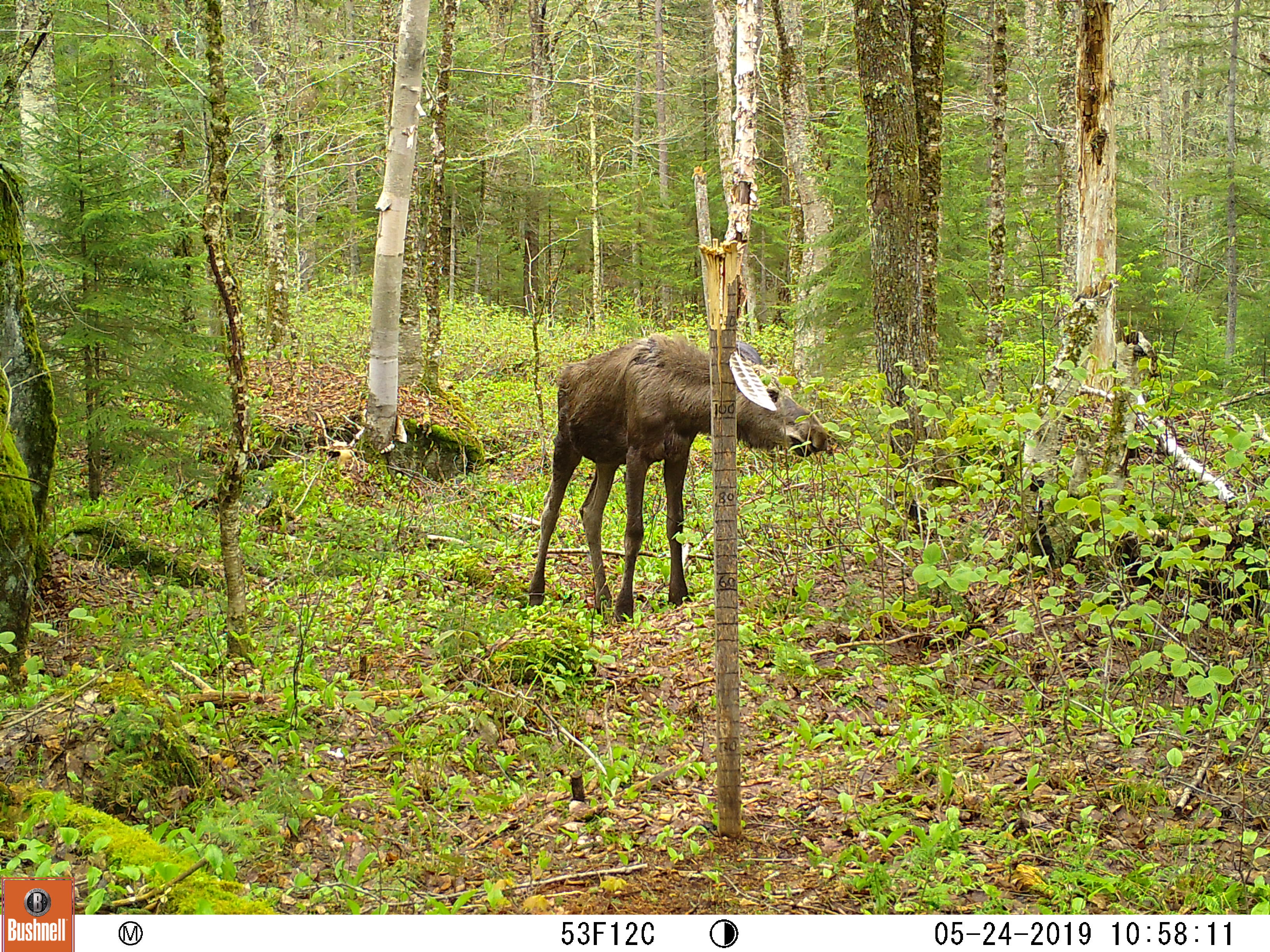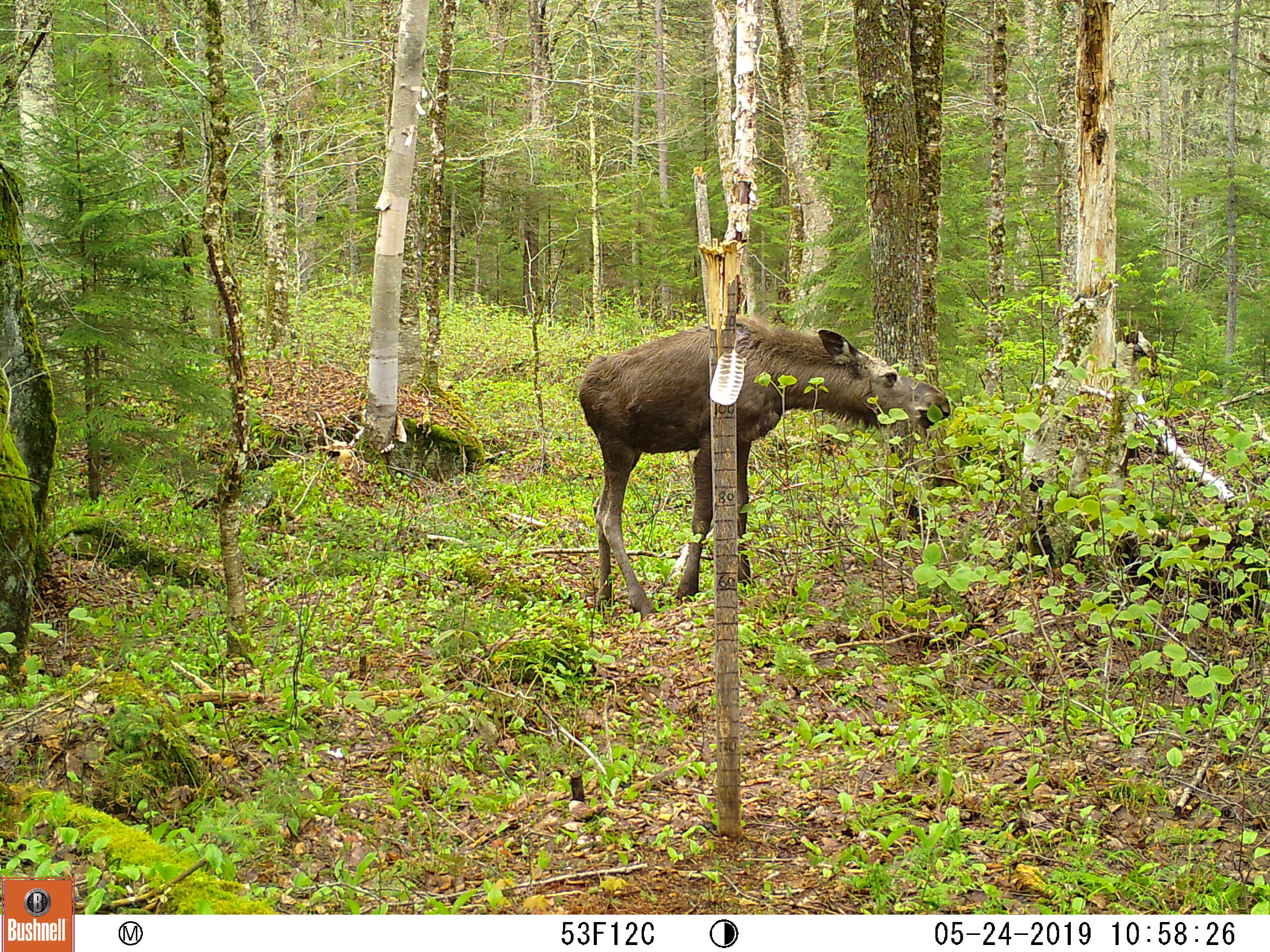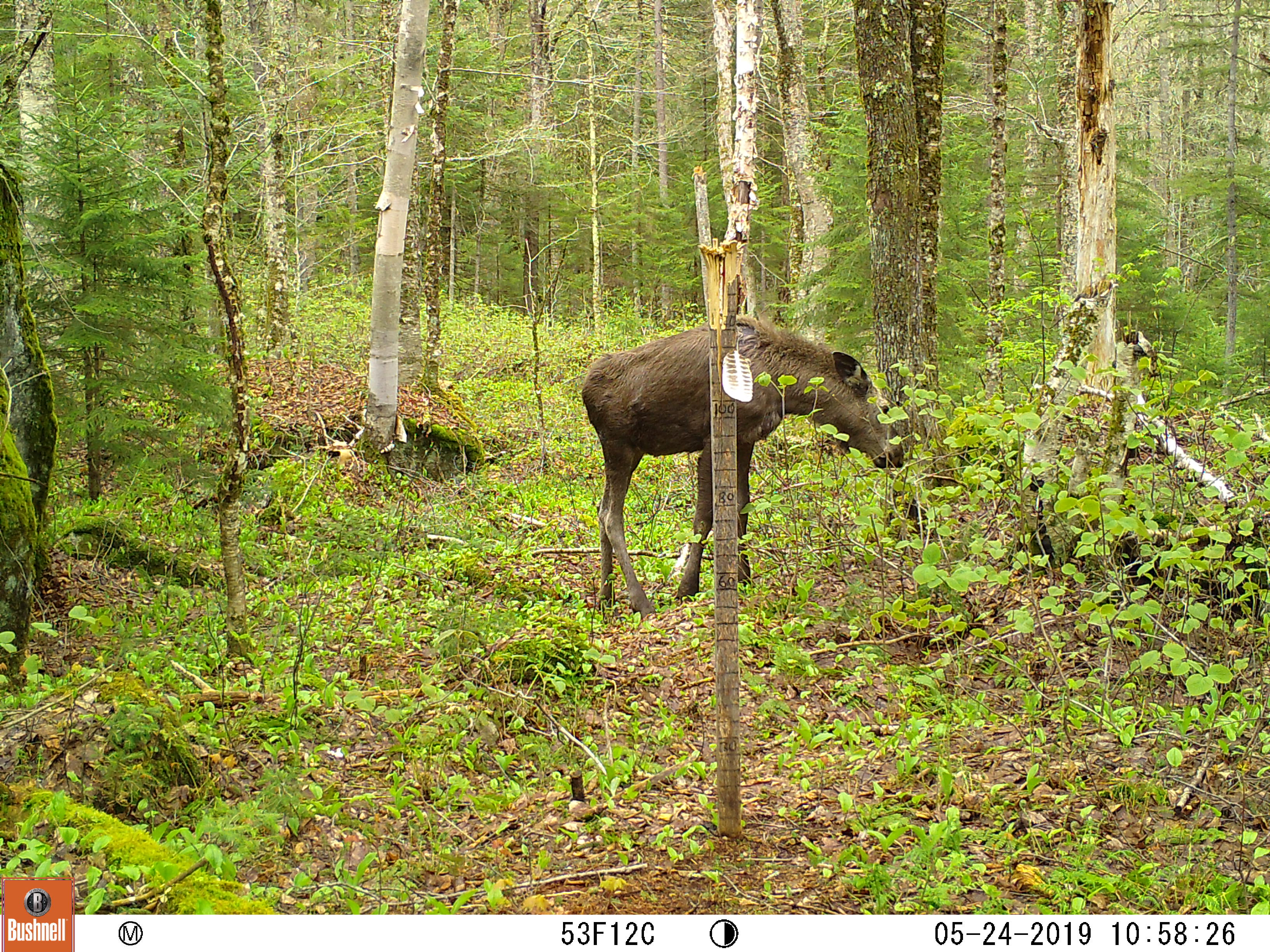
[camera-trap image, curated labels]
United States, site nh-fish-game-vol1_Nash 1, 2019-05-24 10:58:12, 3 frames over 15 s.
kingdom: Animalia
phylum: Chordata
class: Mammalia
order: Artiodactyla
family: Cervidae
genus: Alces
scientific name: Alces alces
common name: moose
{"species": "moose (Alces alces)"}